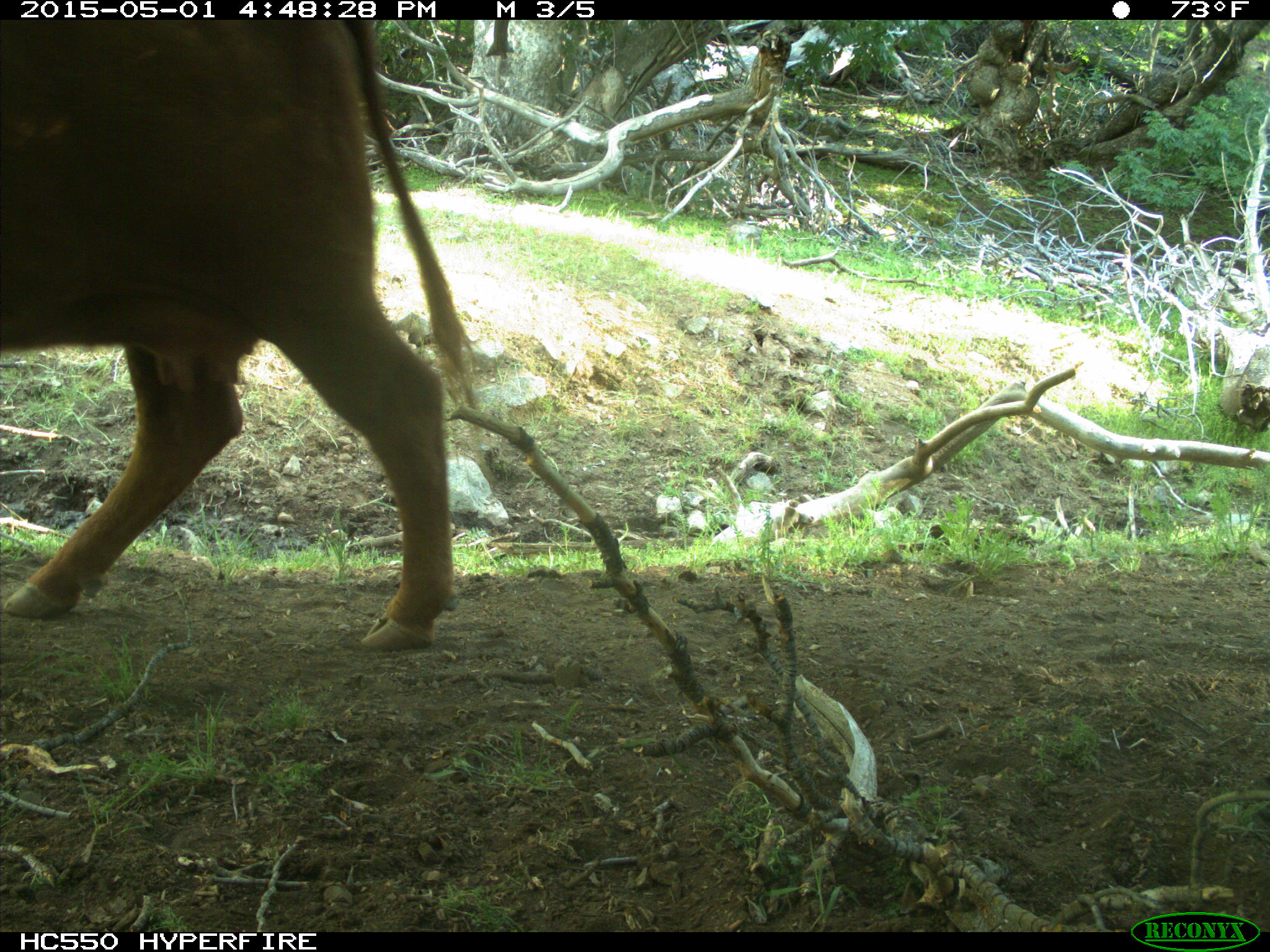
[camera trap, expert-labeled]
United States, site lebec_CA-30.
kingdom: Animalia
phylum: Chordata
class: Mammalia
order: Artiodactyla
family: Bovidae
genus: Bos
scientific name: Bos taurus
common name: domestic cow